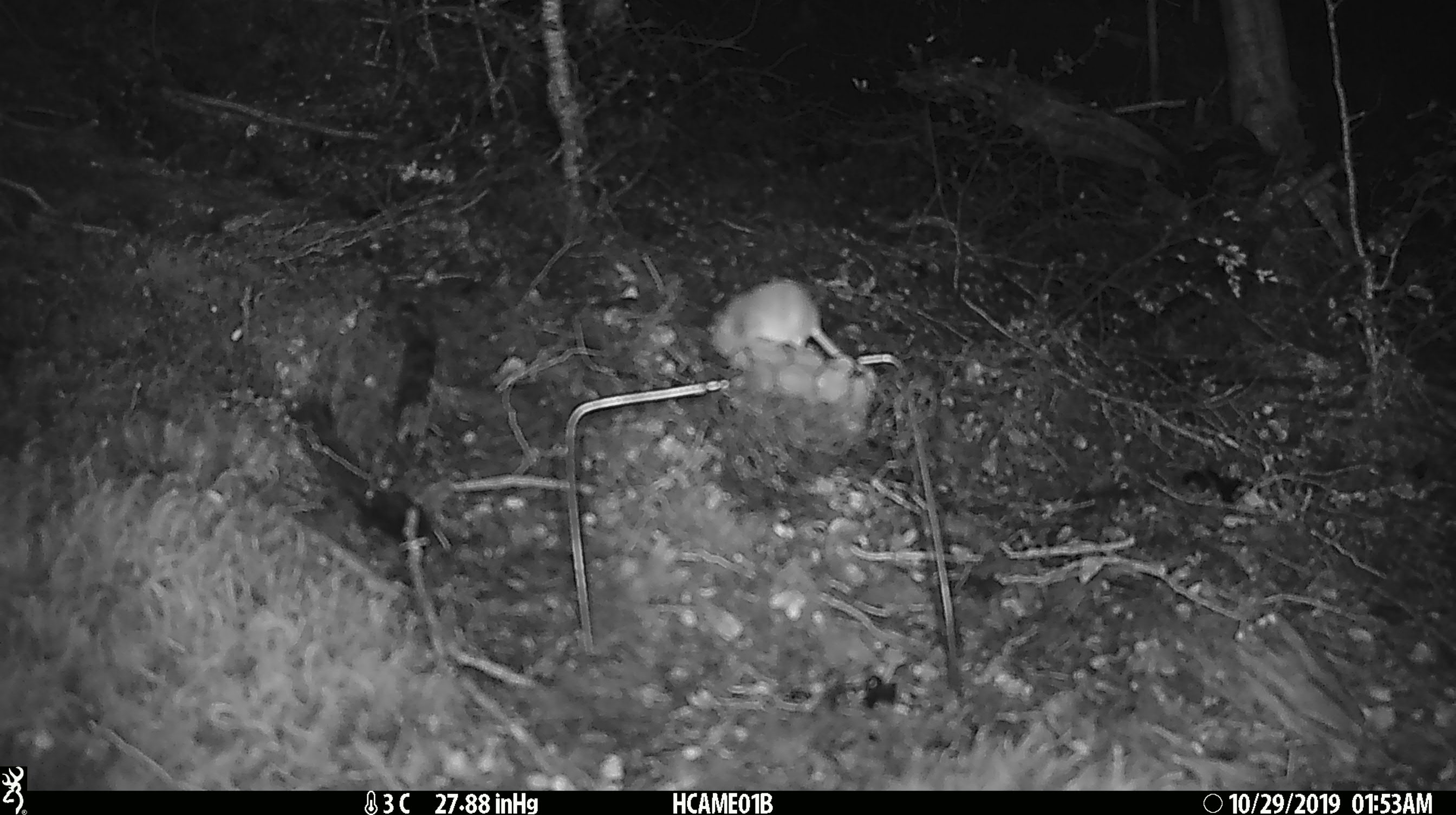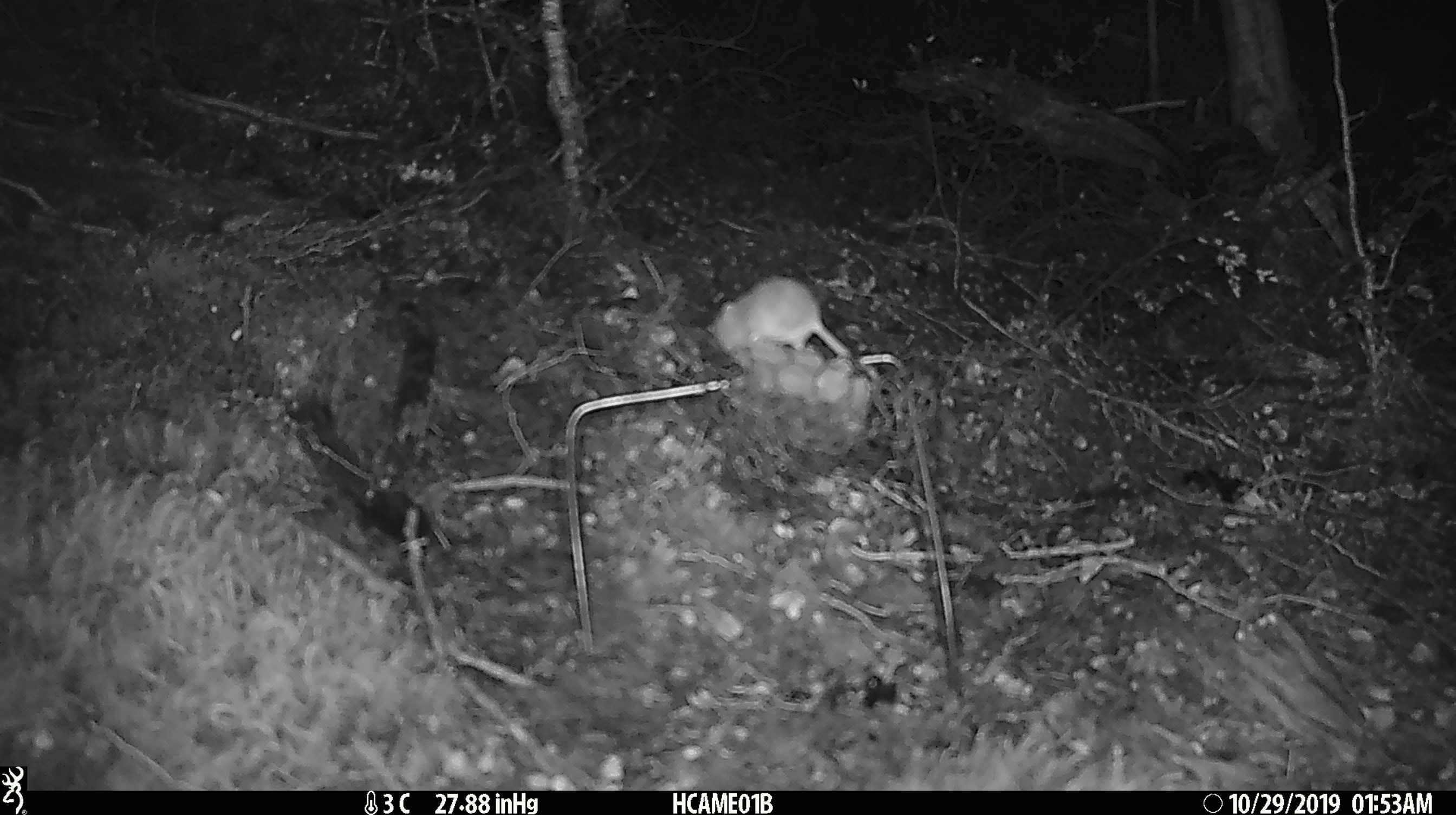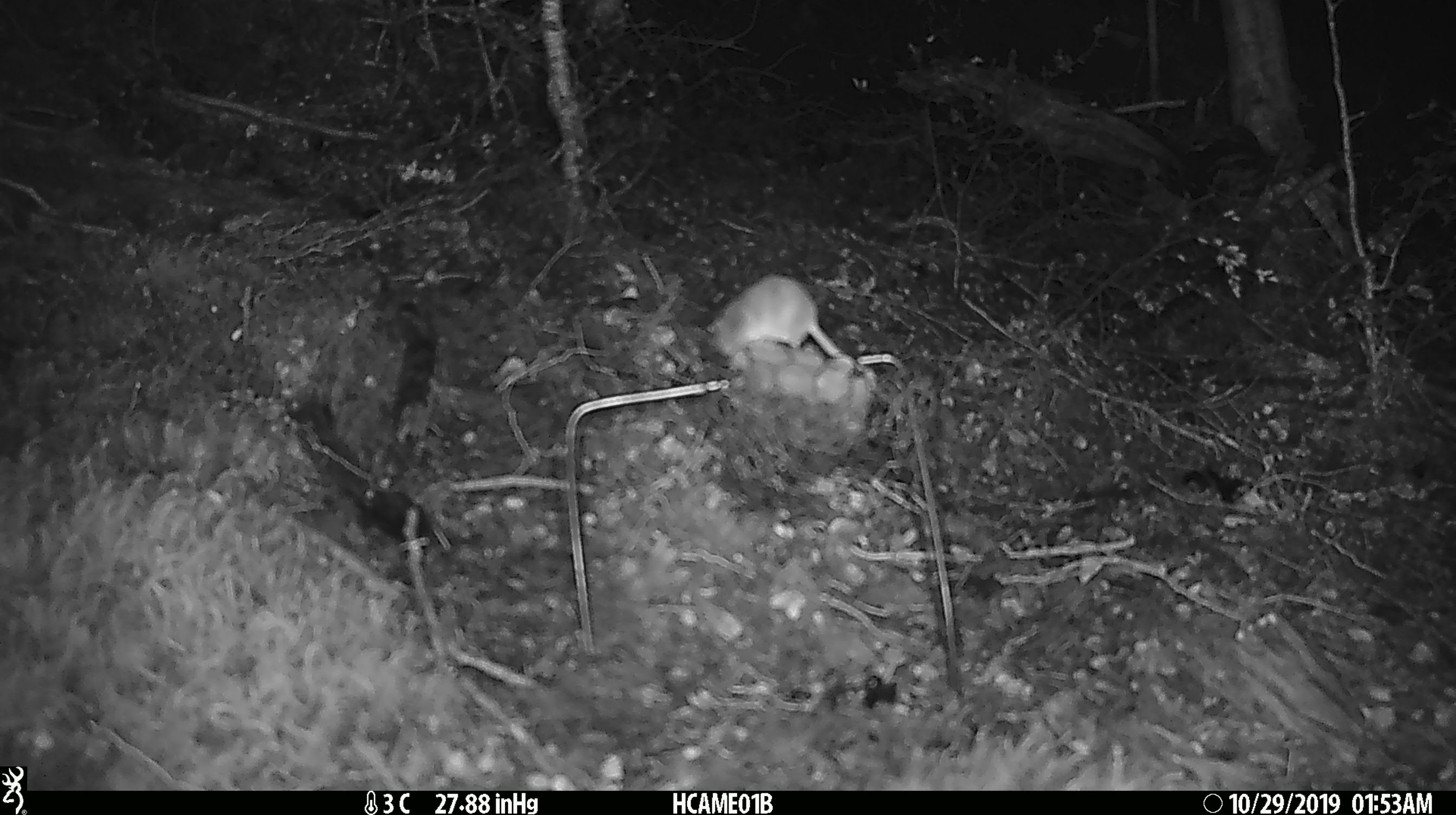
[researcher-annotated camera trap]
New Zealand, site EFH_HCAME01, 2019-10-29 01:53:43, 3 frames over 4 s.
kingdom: Animalia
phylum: Chordata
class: Mammalia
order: Rodentia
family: Muridae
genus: Mus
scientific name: Mus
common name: mouse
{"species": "mouse (Mus)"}